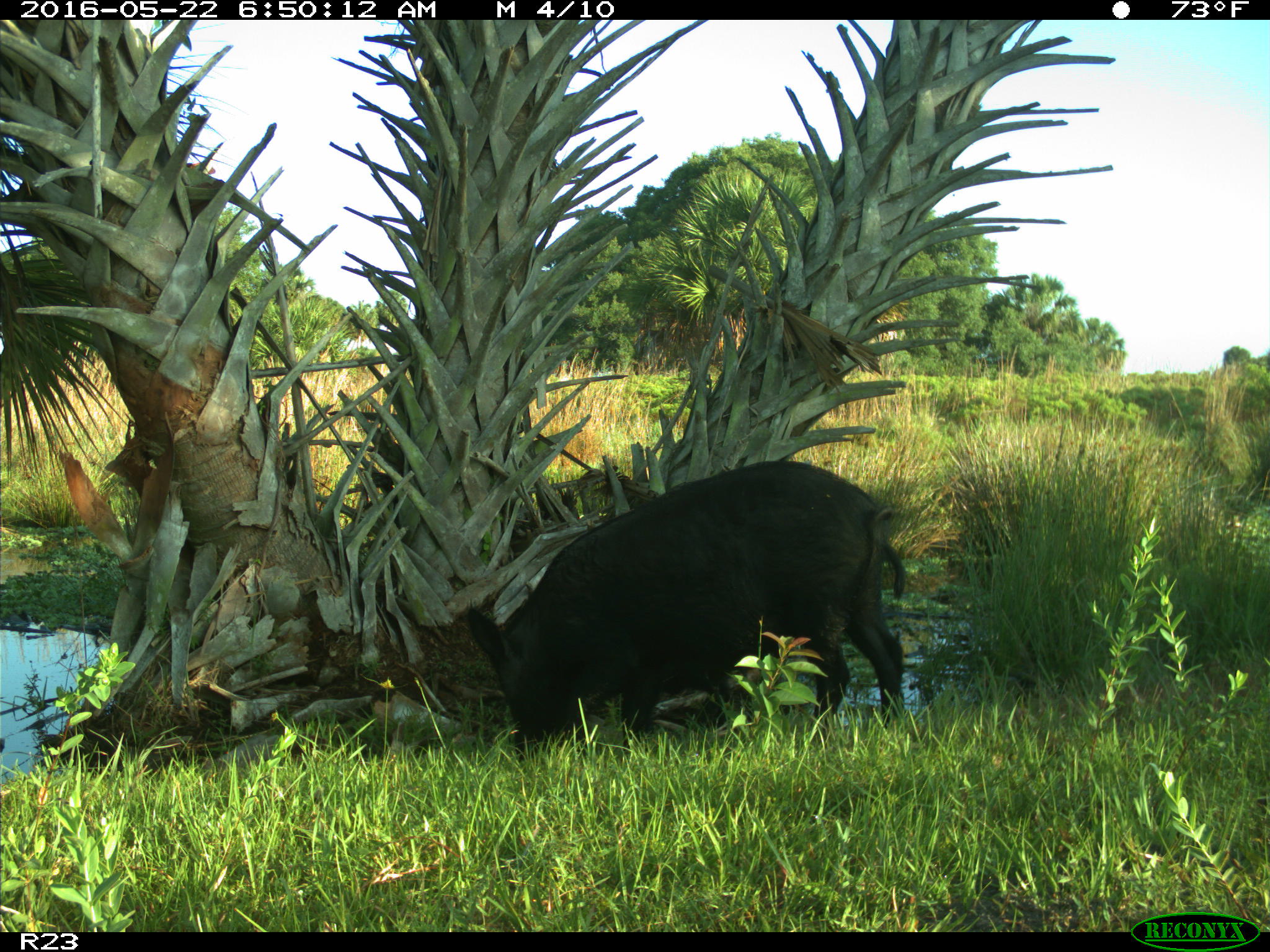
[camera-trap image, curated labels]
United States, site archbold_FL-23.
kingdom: Animalia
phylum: Chordata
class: Mammalia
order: Artiodactyla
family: Suidae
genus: Sus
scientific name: Sus scrofa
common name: wild boar